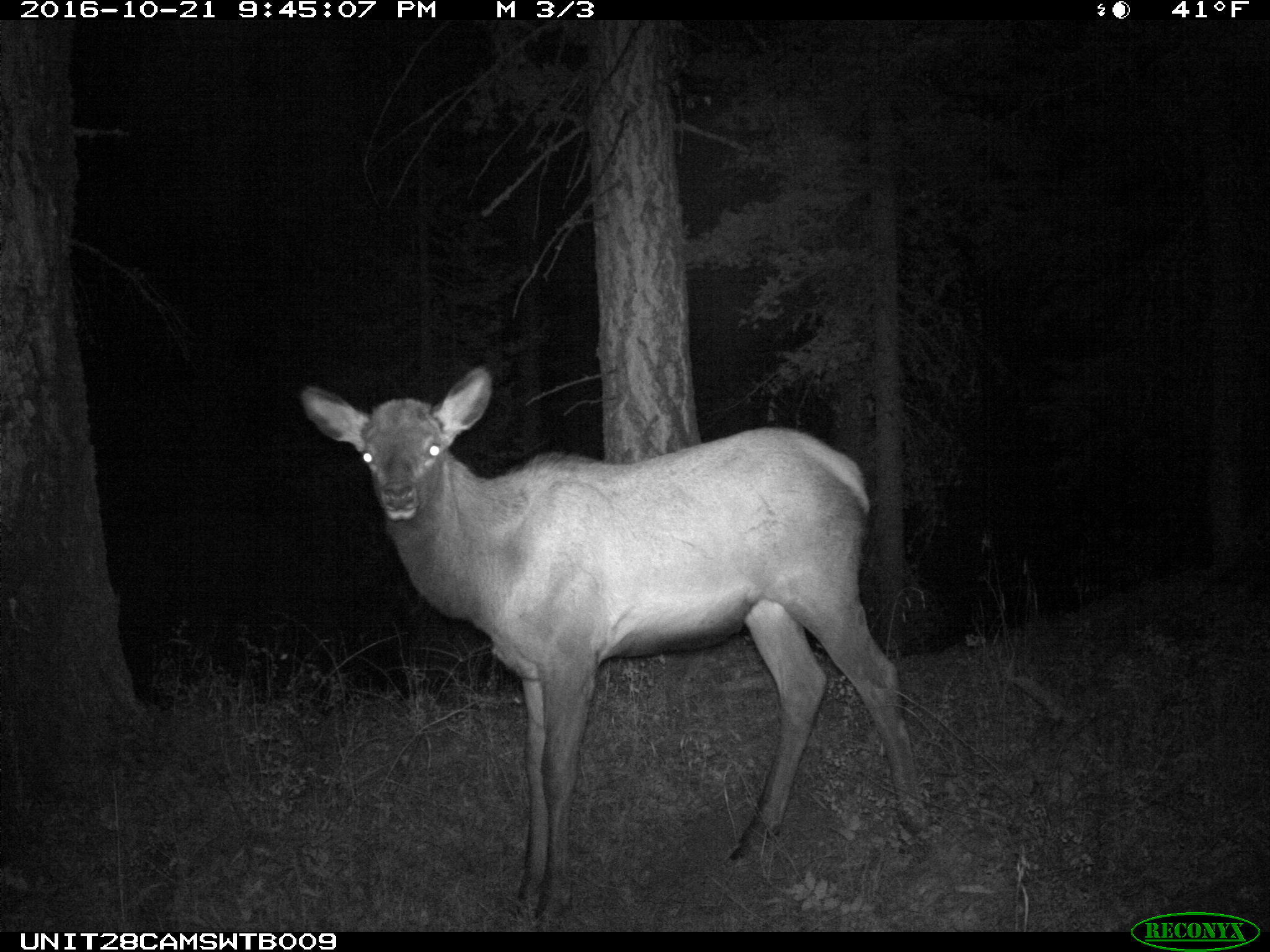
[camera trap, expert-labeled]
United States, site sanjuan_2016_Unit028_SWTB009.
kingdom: Animalia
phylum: Chordata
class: Mammalia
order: Artiodactyla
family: Cervidae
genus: Cervus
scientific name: Cervus elaphus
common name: red deer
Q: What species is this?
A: Cervus elaphus (red deer).